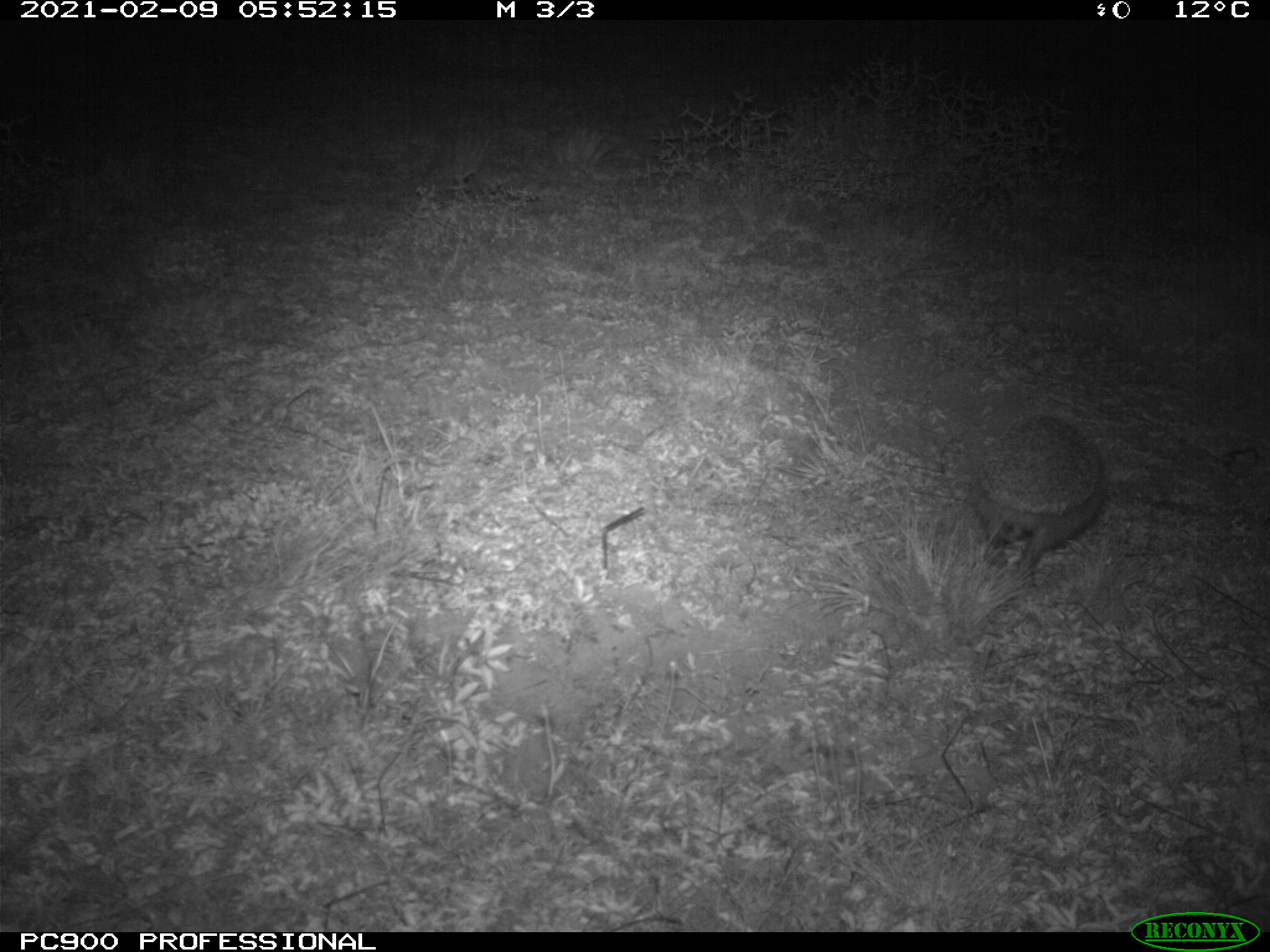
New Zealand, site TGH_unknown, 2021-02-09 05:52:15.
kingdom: Animalia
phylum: Chordata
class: Mammalia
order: Eulipotyphla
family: Erinaceidae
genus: Erinaceus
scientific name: Erinaceus europaeus europaeus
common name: european hedgehog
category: hedgehog